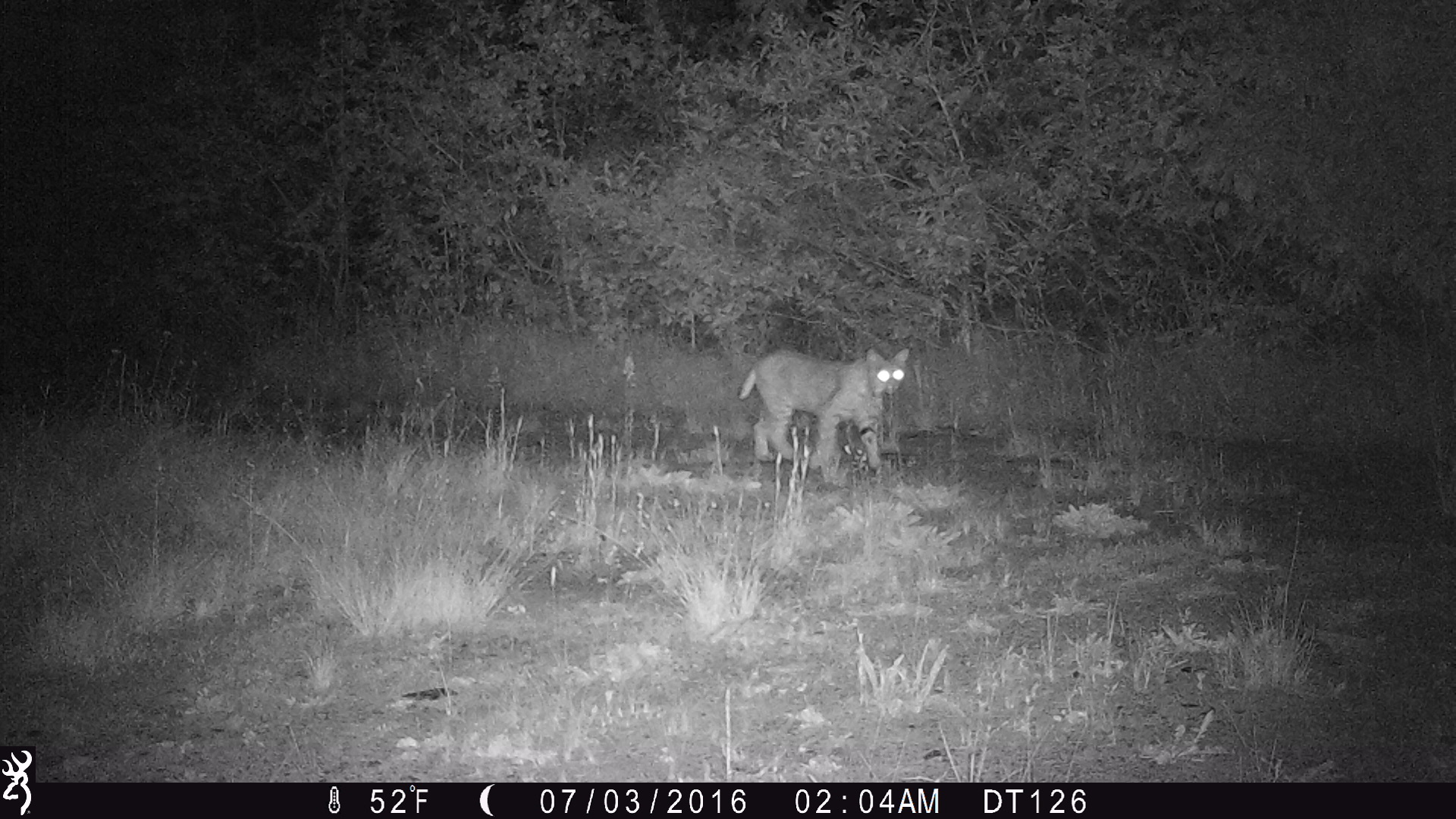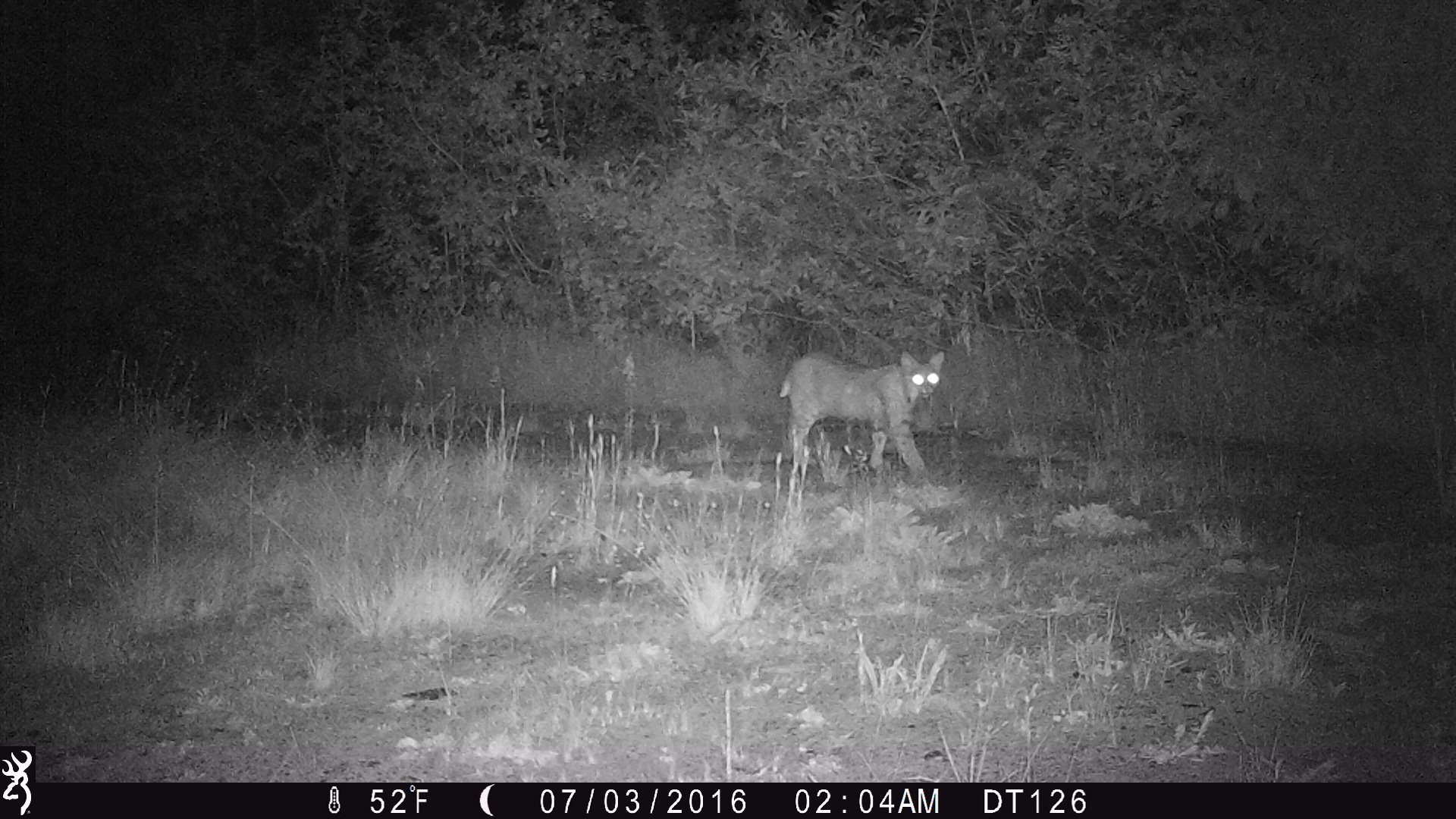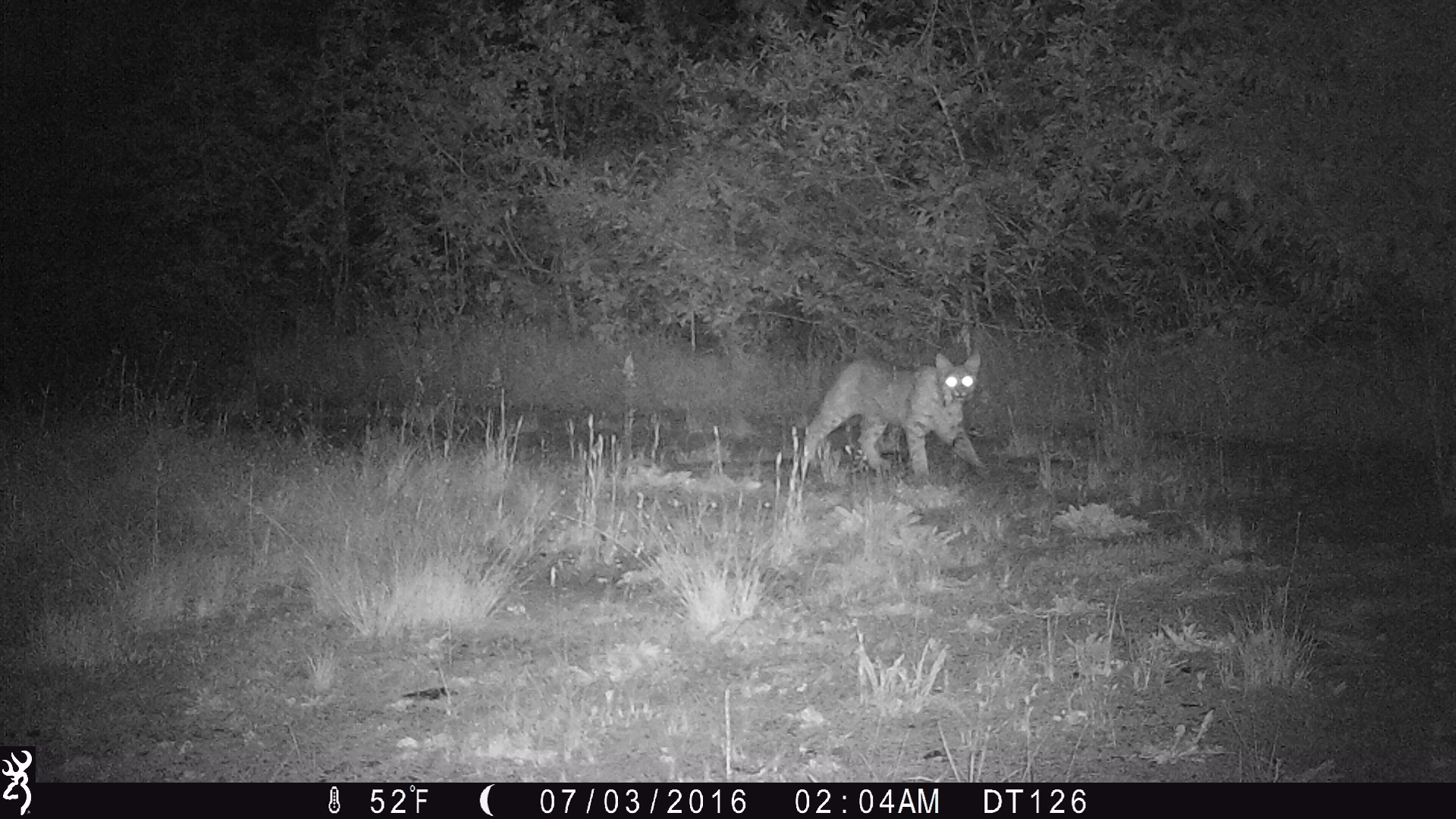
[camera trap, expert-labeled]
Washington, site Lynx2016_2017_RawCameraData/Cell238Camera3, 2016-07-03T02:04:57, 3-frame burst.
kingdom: Animalia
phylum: Chordata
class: Mammalia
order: Carnivora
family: Felidae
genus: Lynx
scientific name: Lynx rufus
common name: bobcat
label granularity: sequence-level